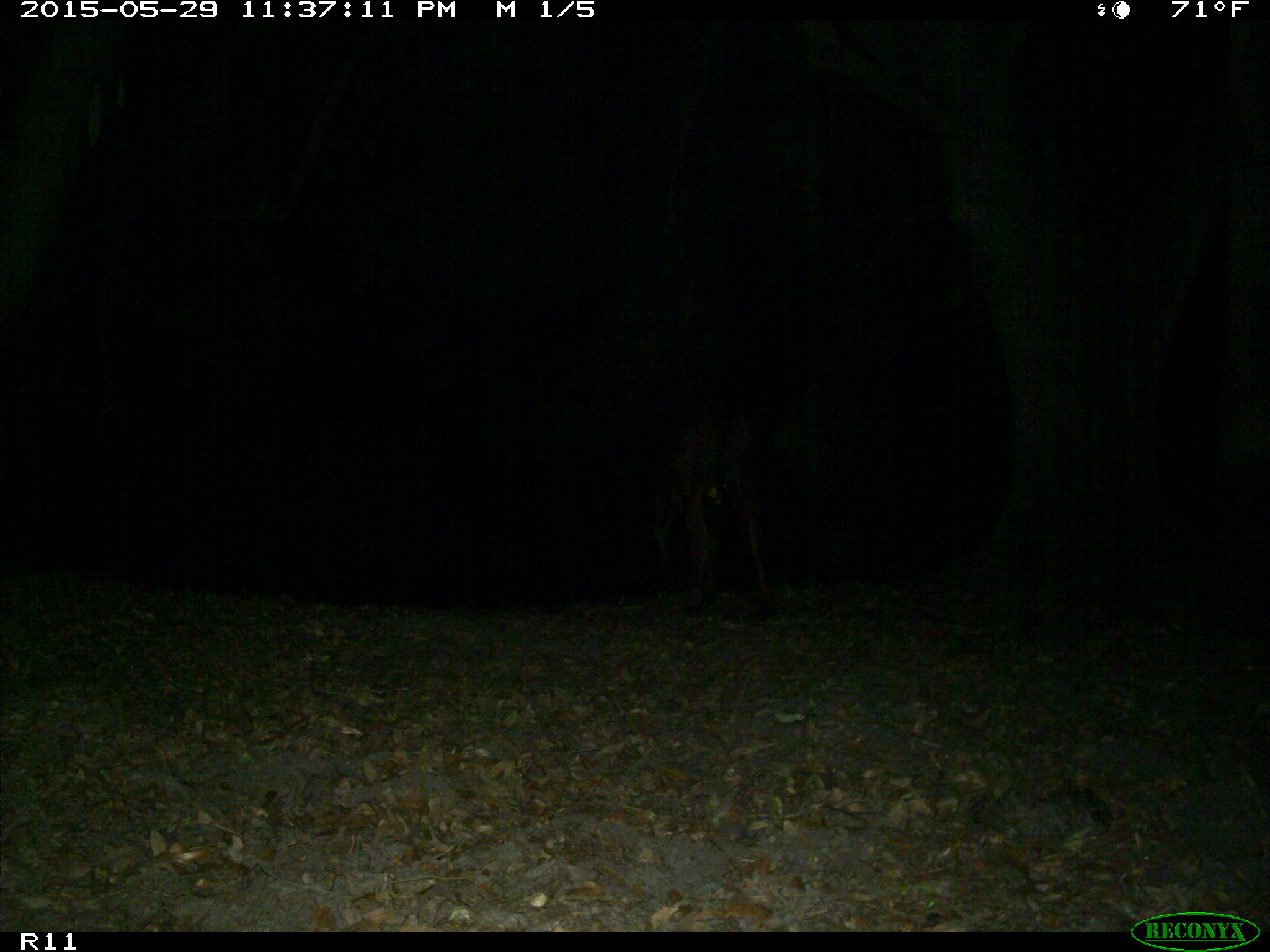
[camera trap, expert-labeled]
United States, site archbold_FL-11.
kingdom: Animalia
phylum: Chordata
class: Mammalia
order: Artiodactyla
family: Bovidae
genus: Bos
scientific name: Bos taurus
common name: domestic cow